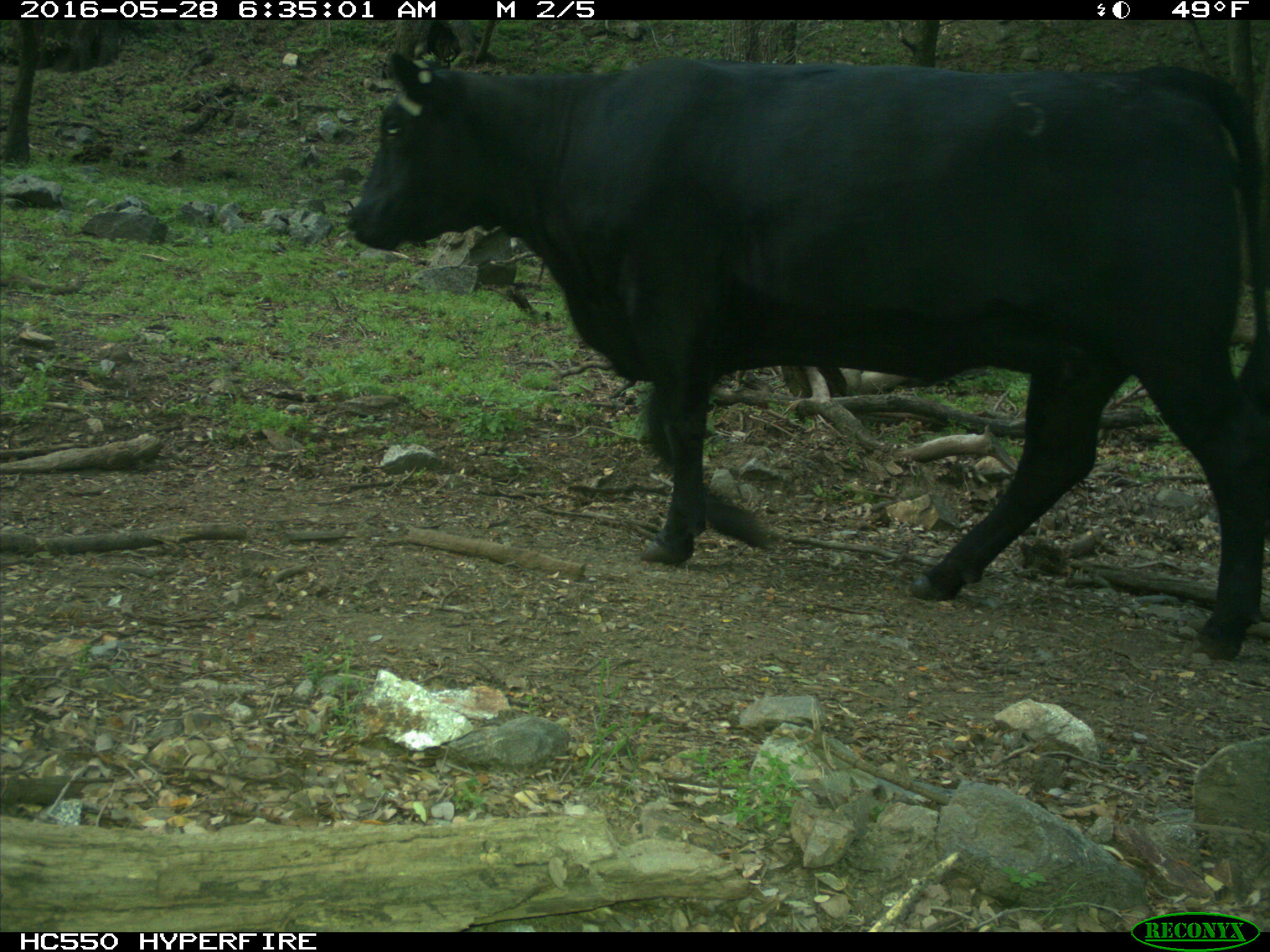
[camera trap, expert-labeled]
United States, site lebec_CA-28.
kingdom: Animalia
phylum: Chordata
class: Mammalia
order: Artiodactyla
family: Bovidae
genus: Bos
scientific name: Bos taurus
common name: domestic cow